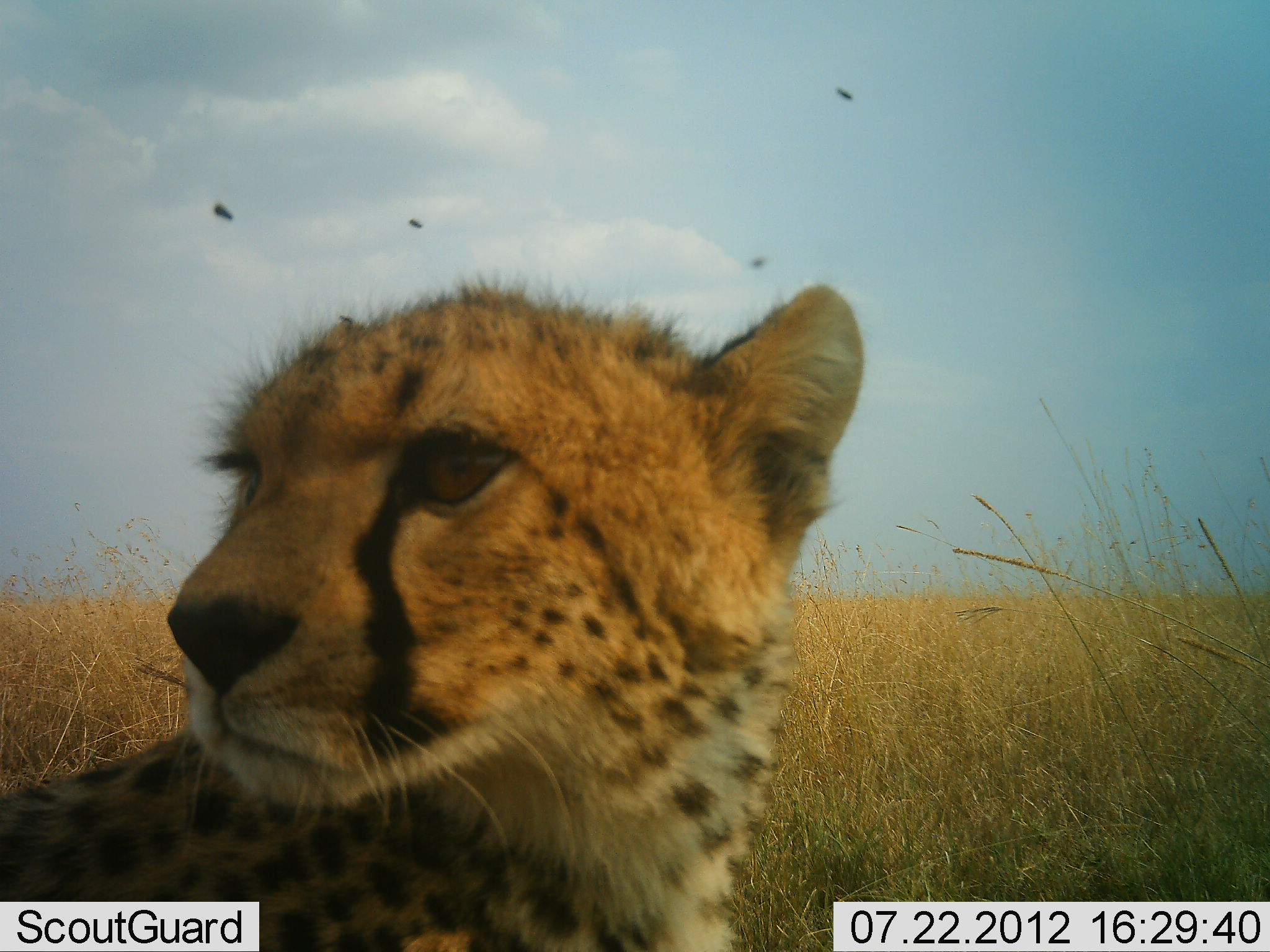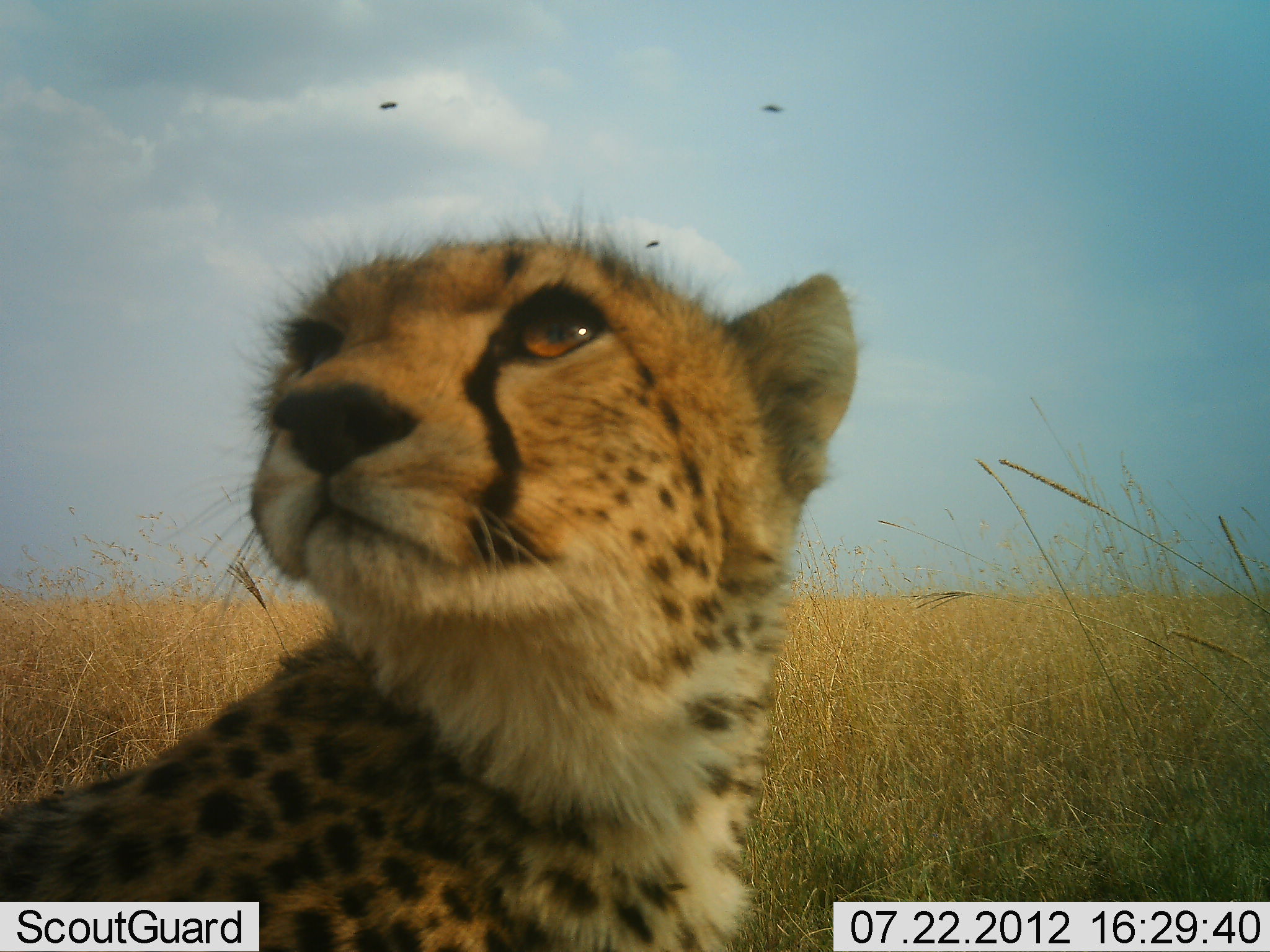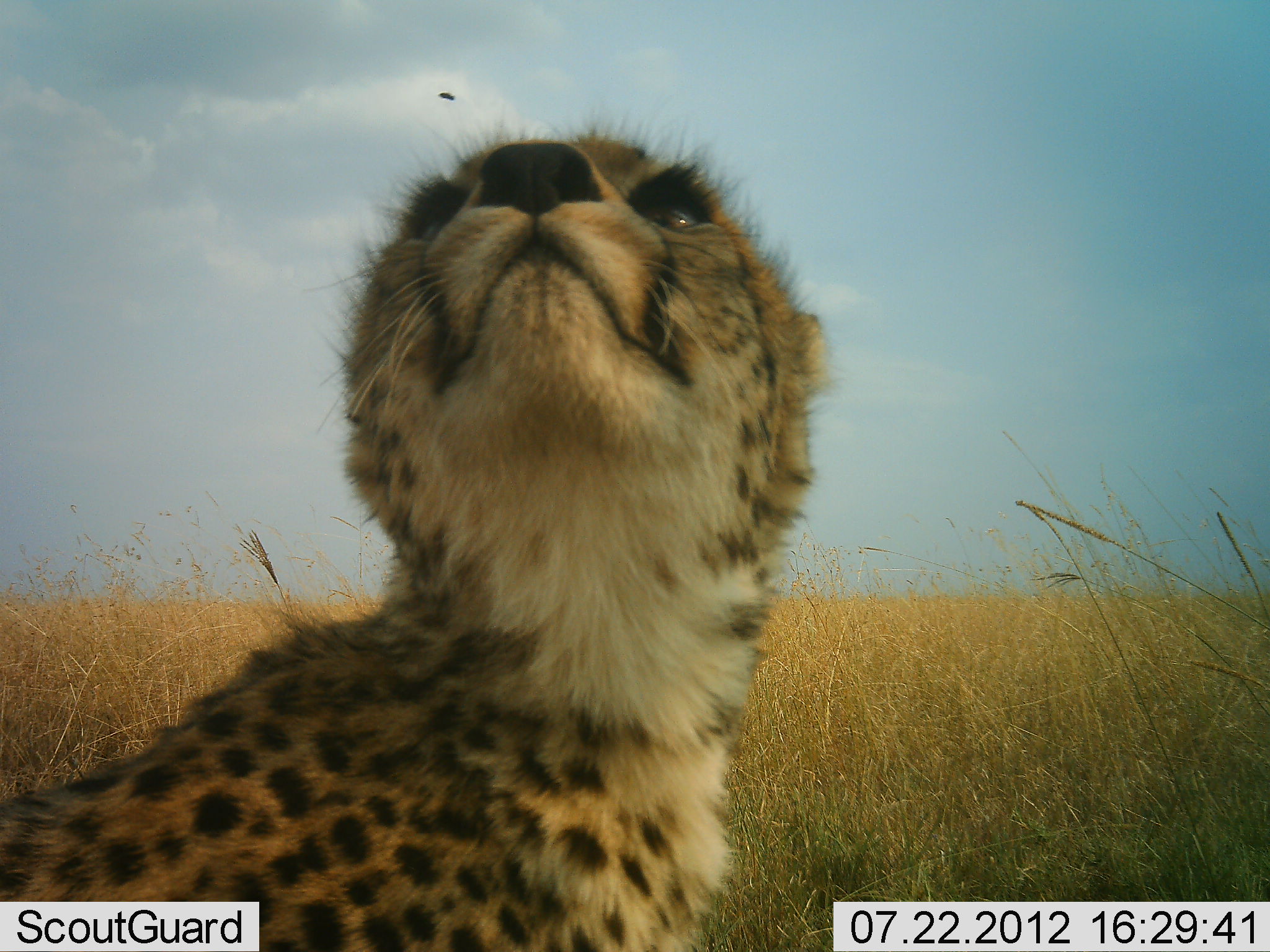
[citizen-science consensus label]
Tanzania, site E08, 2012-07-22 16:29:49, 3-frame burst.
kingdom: Animalia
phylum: Chordata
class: Mammalia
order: Carnivora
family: Felidae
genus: Acinonyx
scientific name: Acinonyx jubatus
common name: cheetah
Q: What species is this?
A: Cheetah (Acinonyx jubatus).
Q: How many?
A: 1.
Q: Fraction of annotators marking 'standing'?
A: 27%.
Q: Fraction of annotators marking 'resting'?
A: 55%.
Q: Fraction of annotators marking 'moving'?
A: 9%.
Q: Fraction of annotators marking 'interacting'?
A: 18%.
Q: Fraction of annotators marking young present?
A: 18%.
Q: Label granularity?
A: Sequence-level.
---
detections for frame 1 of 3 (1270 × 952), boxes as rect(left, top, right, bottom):
animal: rect(0, 271, 865, 952)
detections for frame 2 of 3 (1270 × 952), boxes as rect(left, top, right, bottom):
animal: rect(0, 185, 860, 952)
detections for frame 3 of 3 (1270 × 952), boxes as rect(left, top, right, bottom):
animal: rect(0, 96, 841, 952)